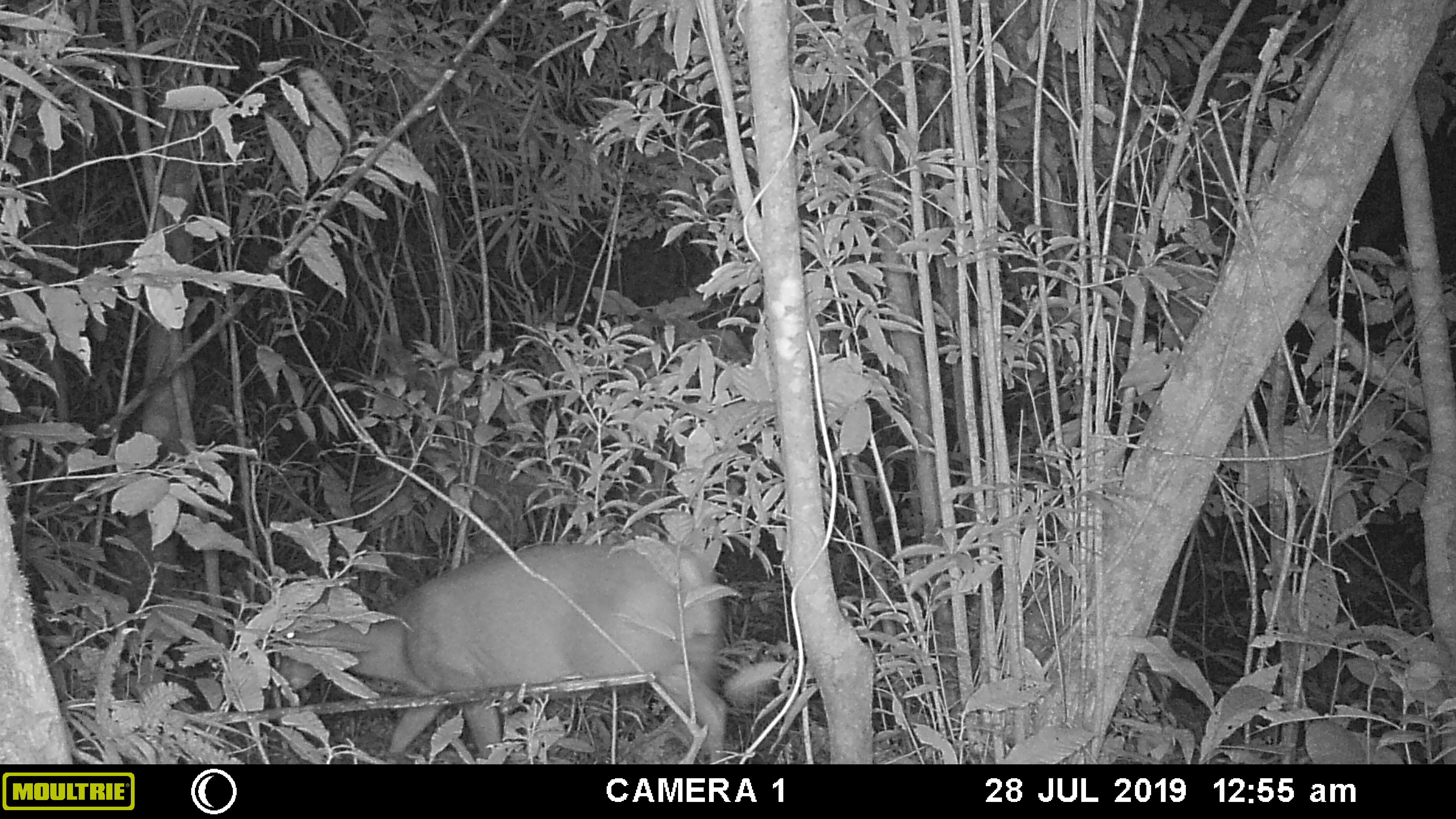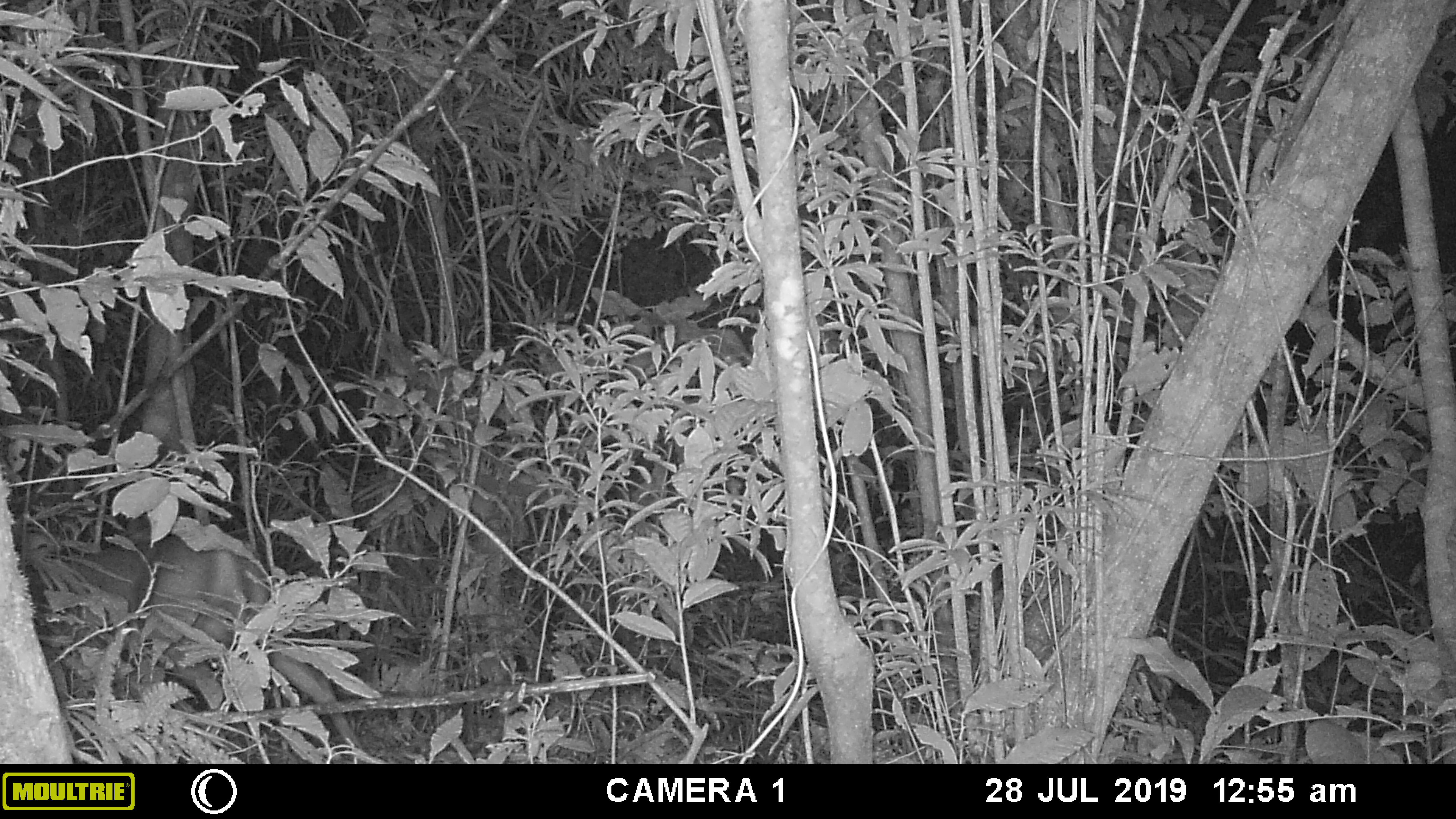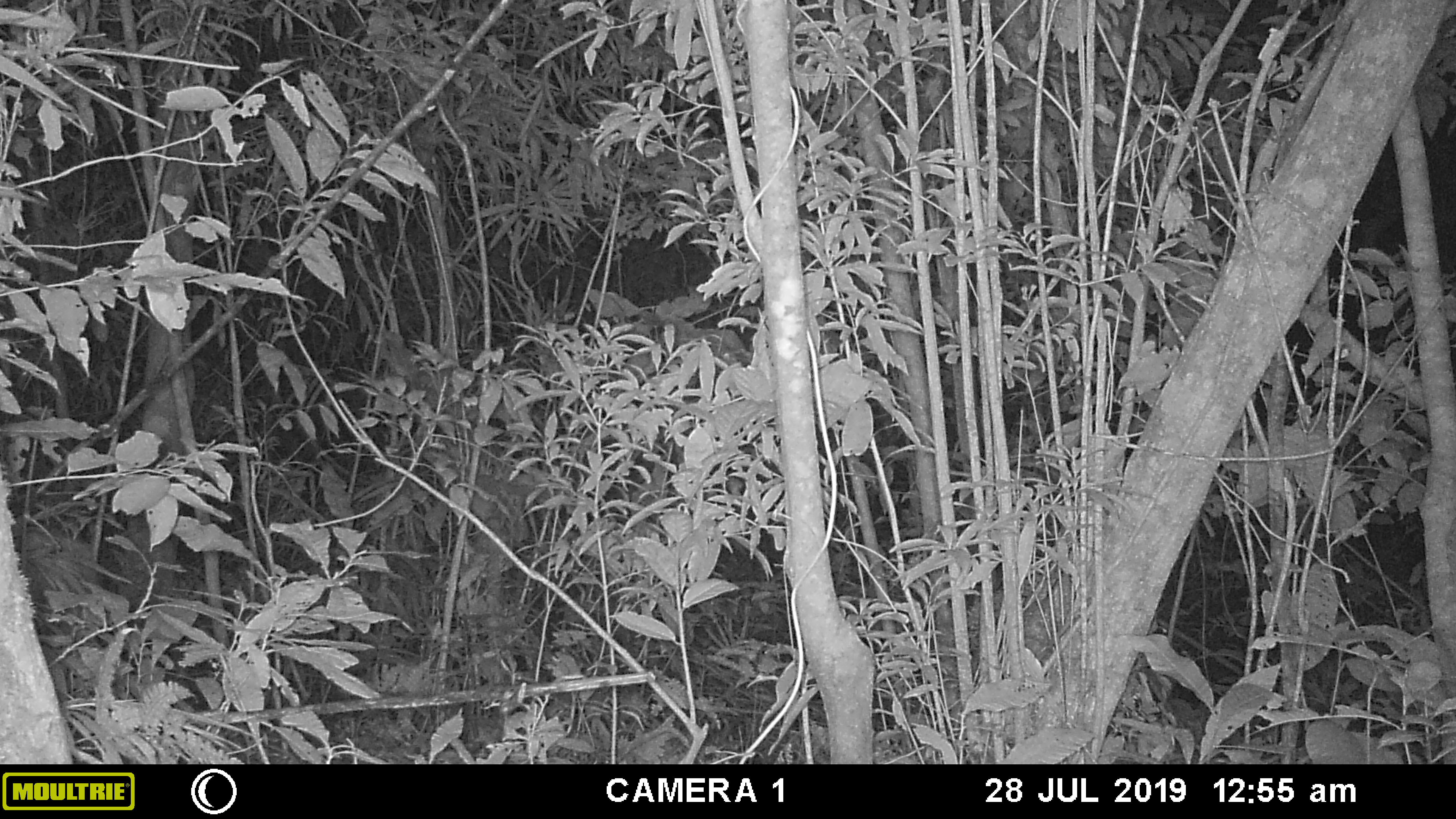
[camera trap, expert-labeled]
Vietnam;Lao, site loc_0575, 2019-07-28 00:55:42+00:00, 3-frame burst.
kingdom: Animalia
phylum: Chordata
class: Mammalia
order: Artiodactyla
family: Cervidae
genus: Muntiacus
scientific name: Muntiacus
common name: muntjacs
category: unidentified muntjac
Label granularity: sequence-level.